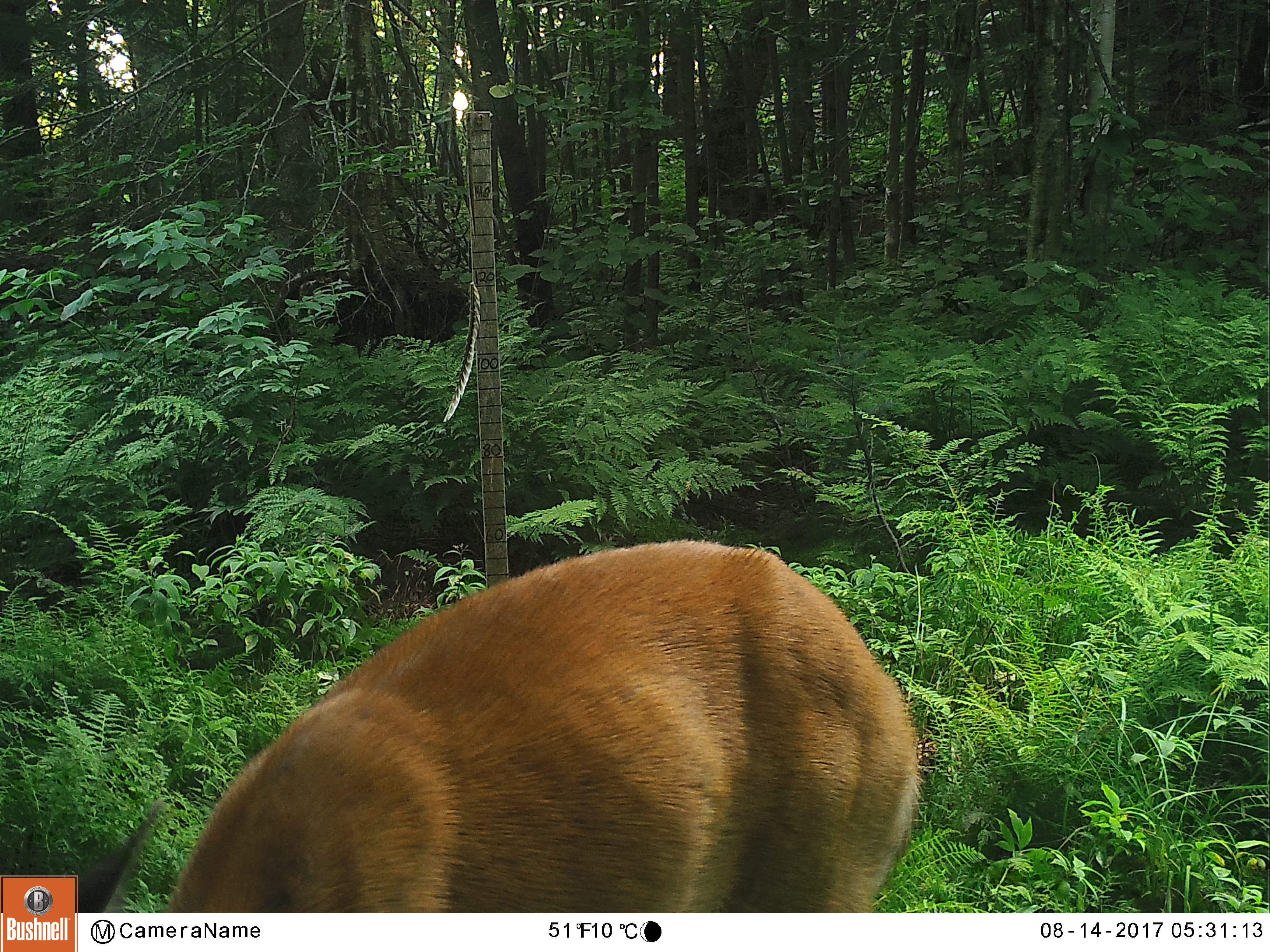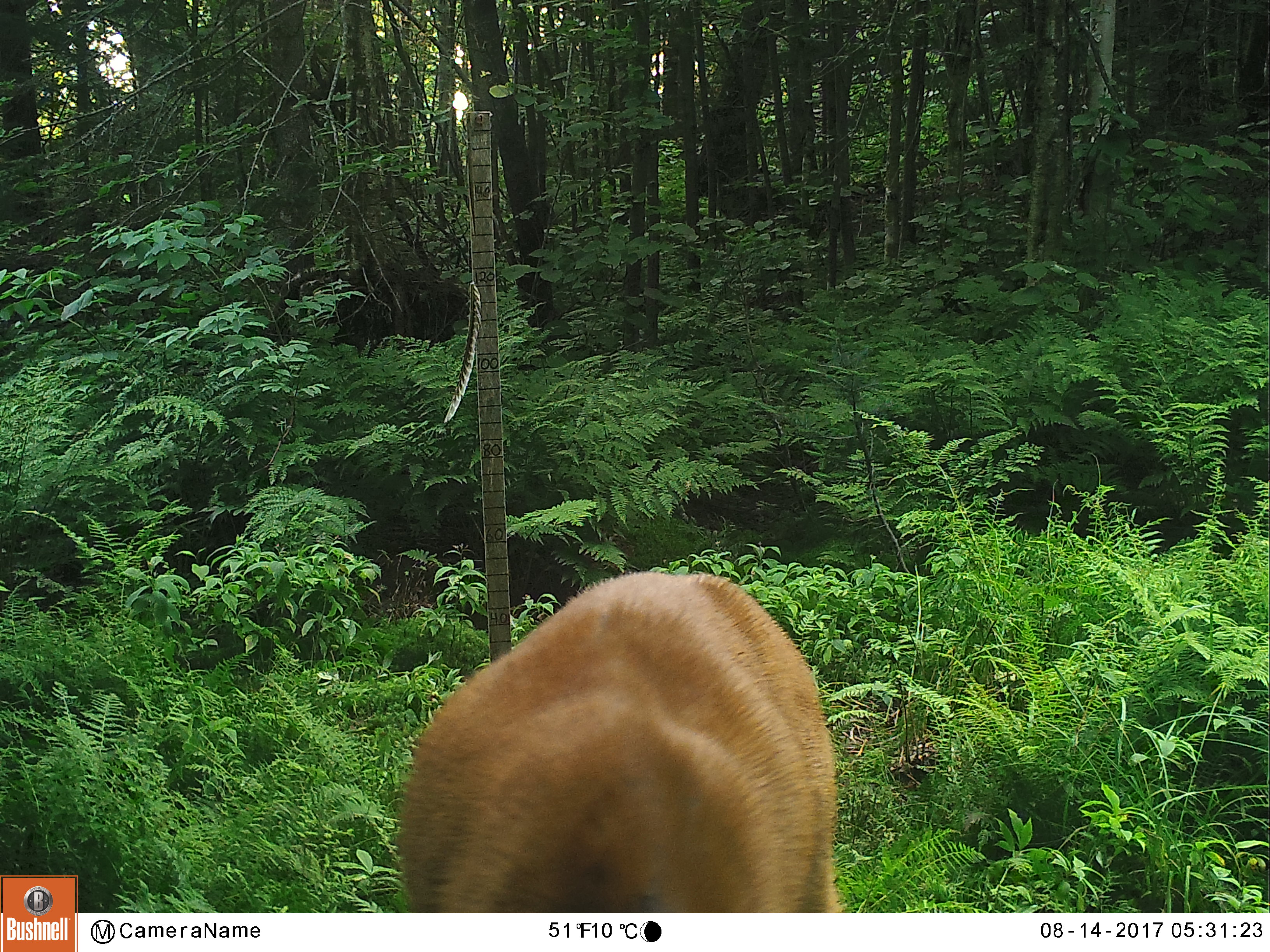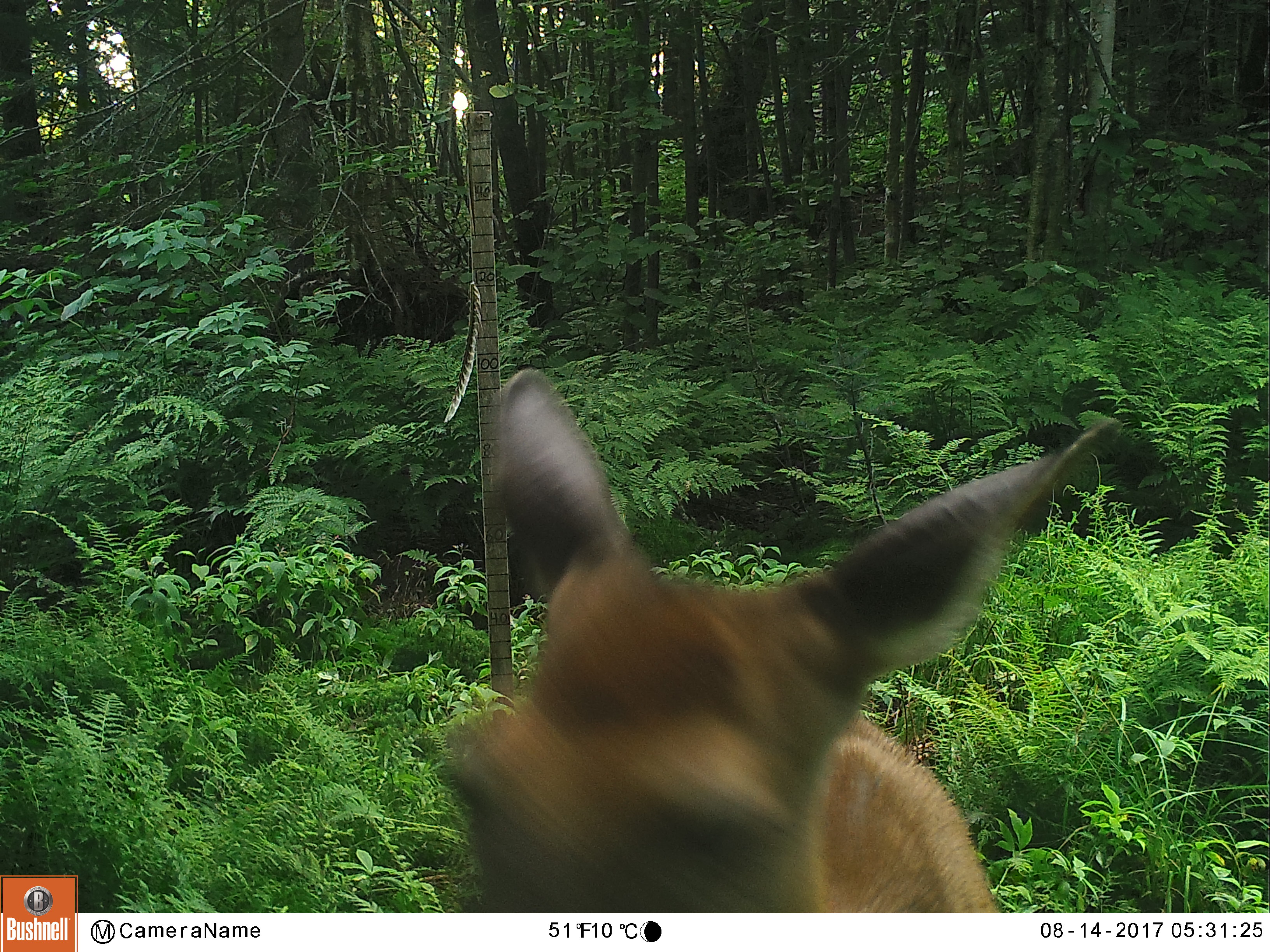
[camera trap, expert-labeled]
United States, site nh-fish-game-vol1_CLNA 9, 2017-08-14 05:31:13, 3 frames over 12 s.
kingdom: Animalia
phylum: Chordata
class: Mammalia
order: Artiodactyla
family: Cervidae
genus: Odocoileus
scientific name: Odocoileus virginianus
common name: white-tailed deer